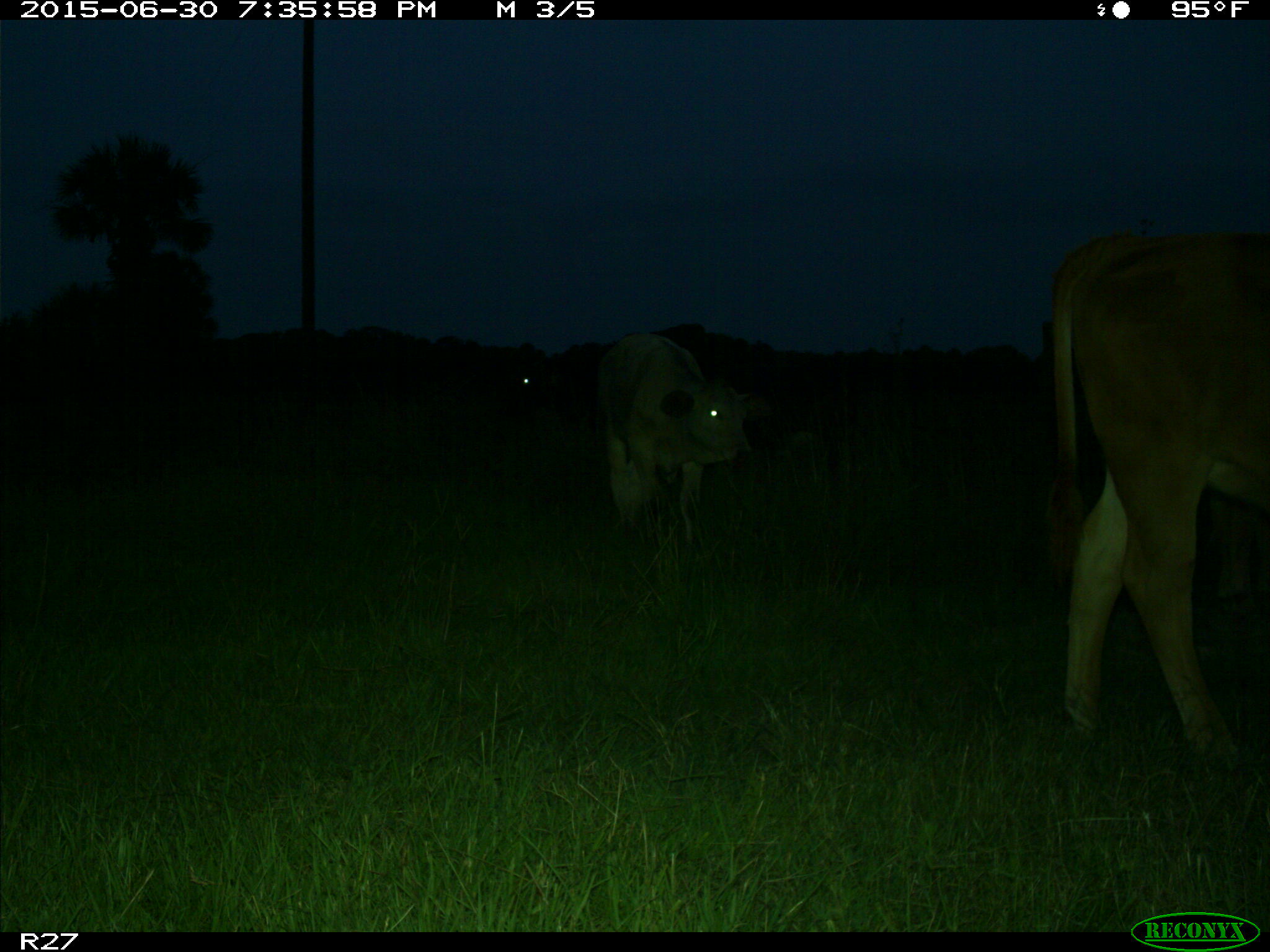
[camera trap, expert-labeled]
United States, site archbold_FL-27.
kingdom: Animalia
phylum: Chordata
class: Mammalia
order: Artiodactyla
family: Bovidae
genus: Bos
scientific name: Bos taurus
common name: domestic cow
Bos taurus (domestic cow).